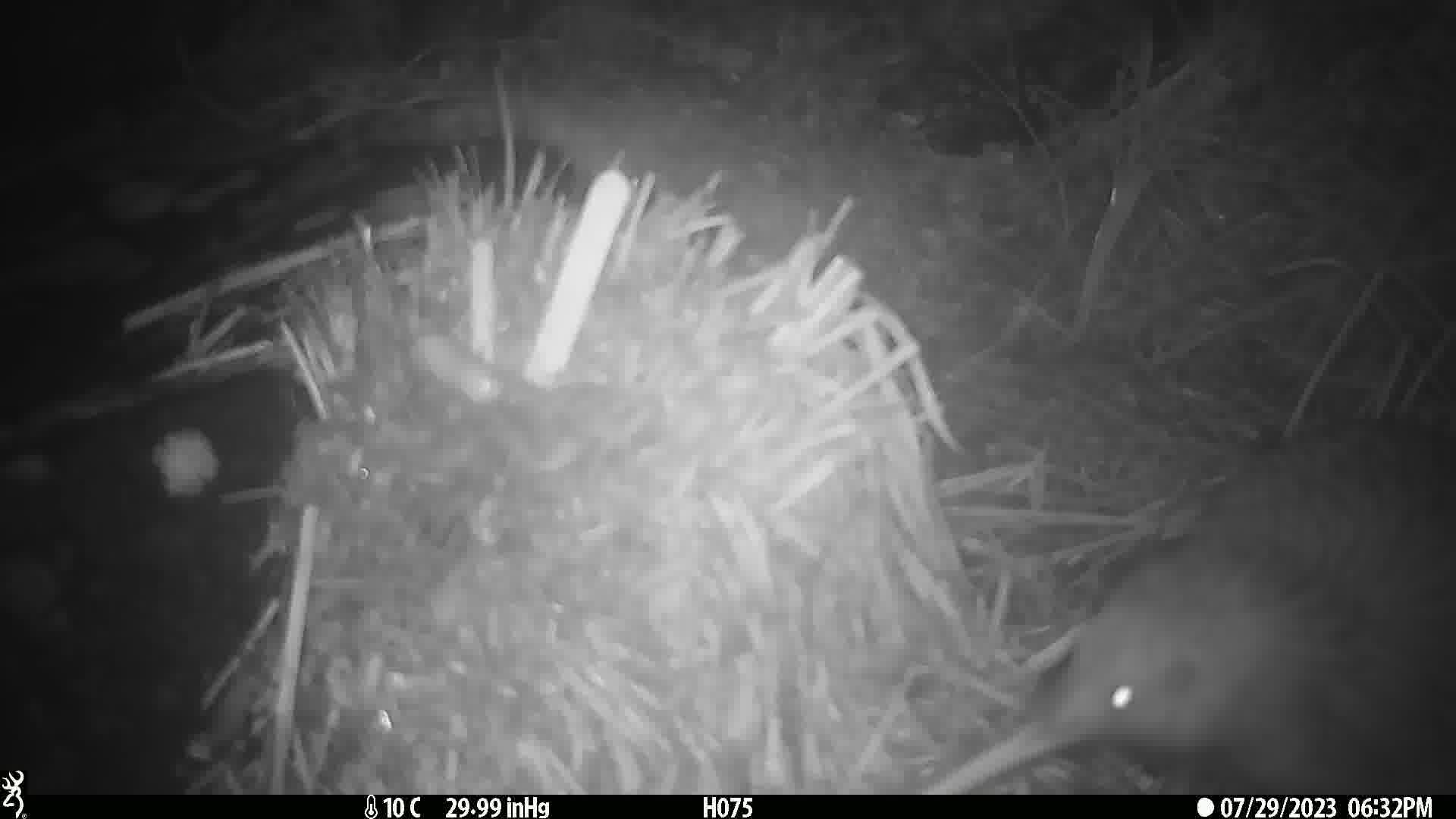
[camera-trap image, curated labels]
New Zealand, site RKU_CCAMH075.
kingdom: Animalia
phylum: Chordata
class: Aves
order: Apterygiformes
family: Apterygidae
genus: Apteryx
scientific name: Apteryx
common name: kiwi